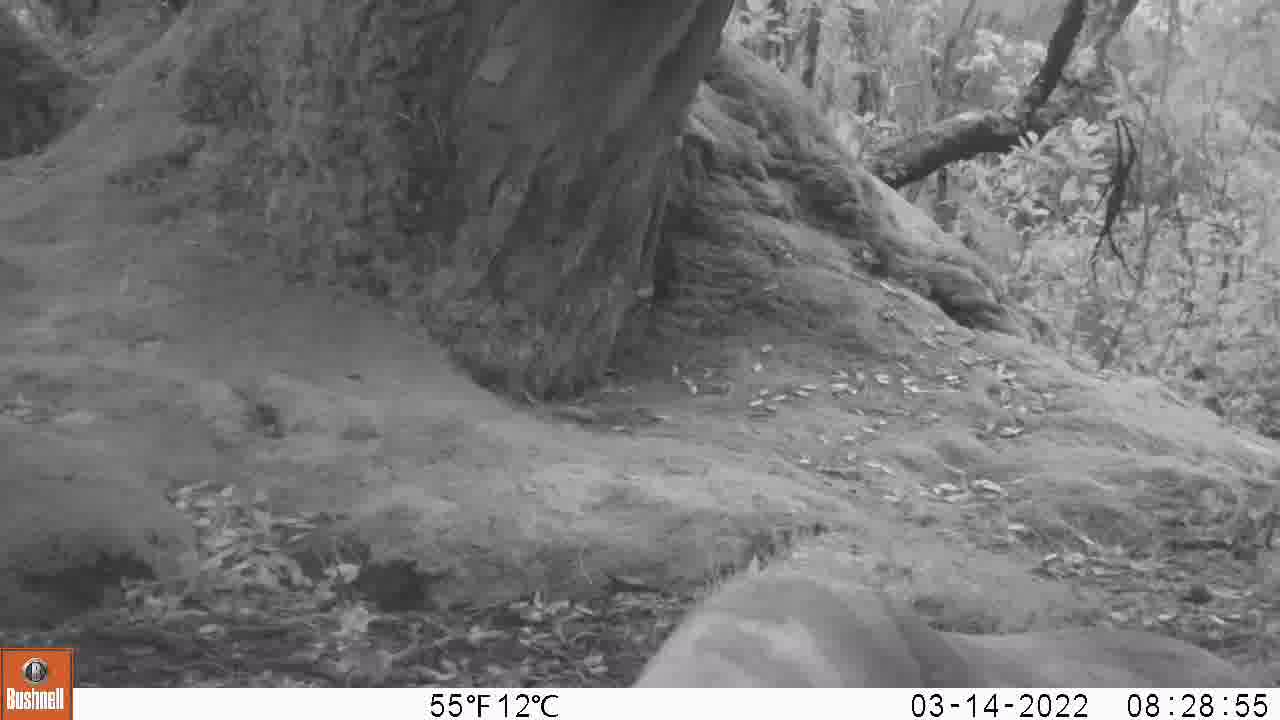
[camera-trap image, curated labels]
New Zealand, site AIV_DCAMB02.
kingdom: Animalia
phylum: Chordata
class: Mammalia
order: Carnivora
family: Otariidae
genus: Phocarctos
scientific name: Phocarctos hookeri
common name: new zealand sea lion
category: sealion